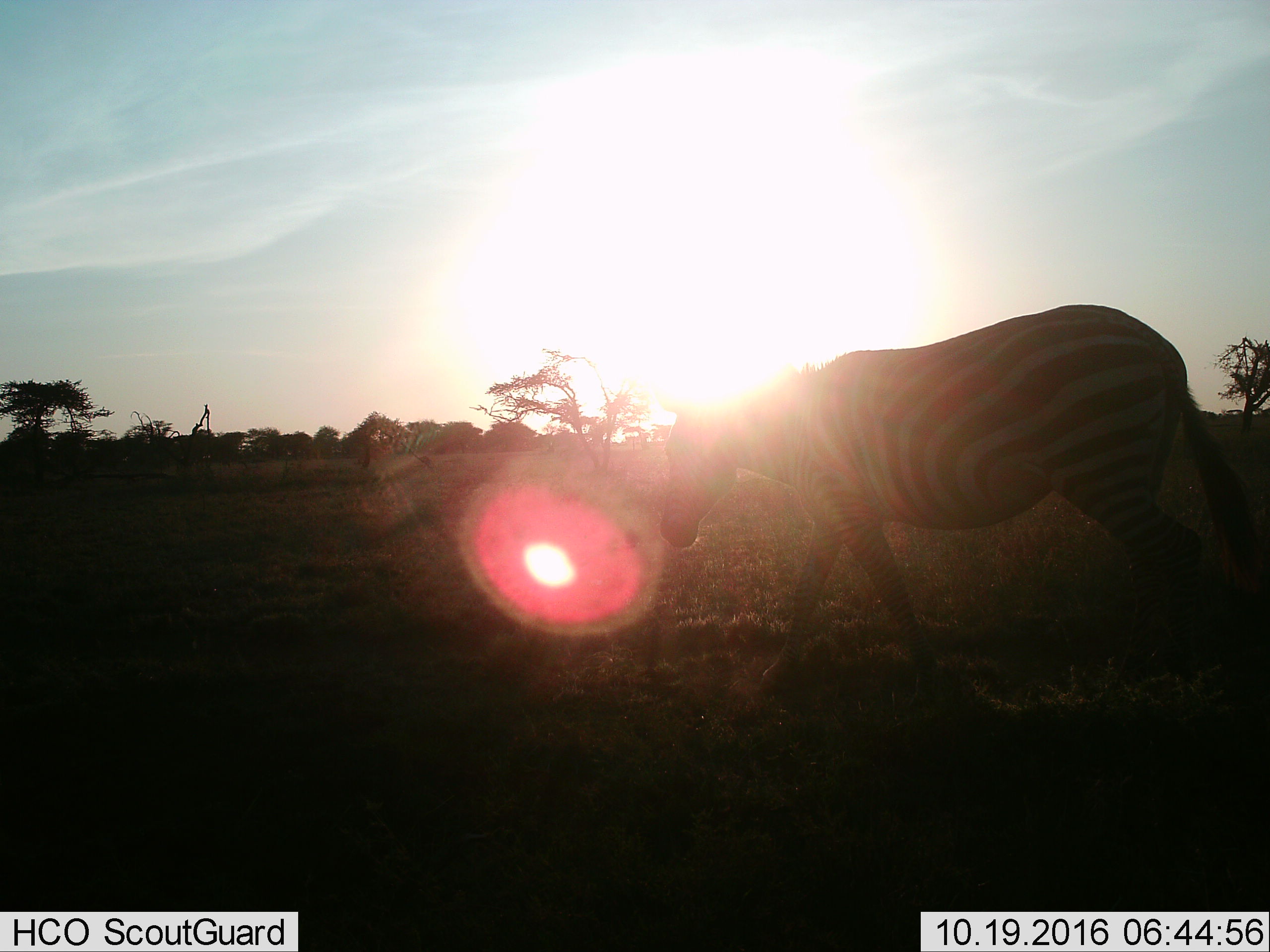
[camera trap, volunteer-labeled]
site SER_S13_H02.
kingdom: Animalia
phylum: Chordata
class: Mammalia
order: Perissodactyla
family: Equidae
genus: Equus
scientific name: Equus quagga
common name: plains zebra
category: zebraplains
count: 1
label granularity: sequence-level